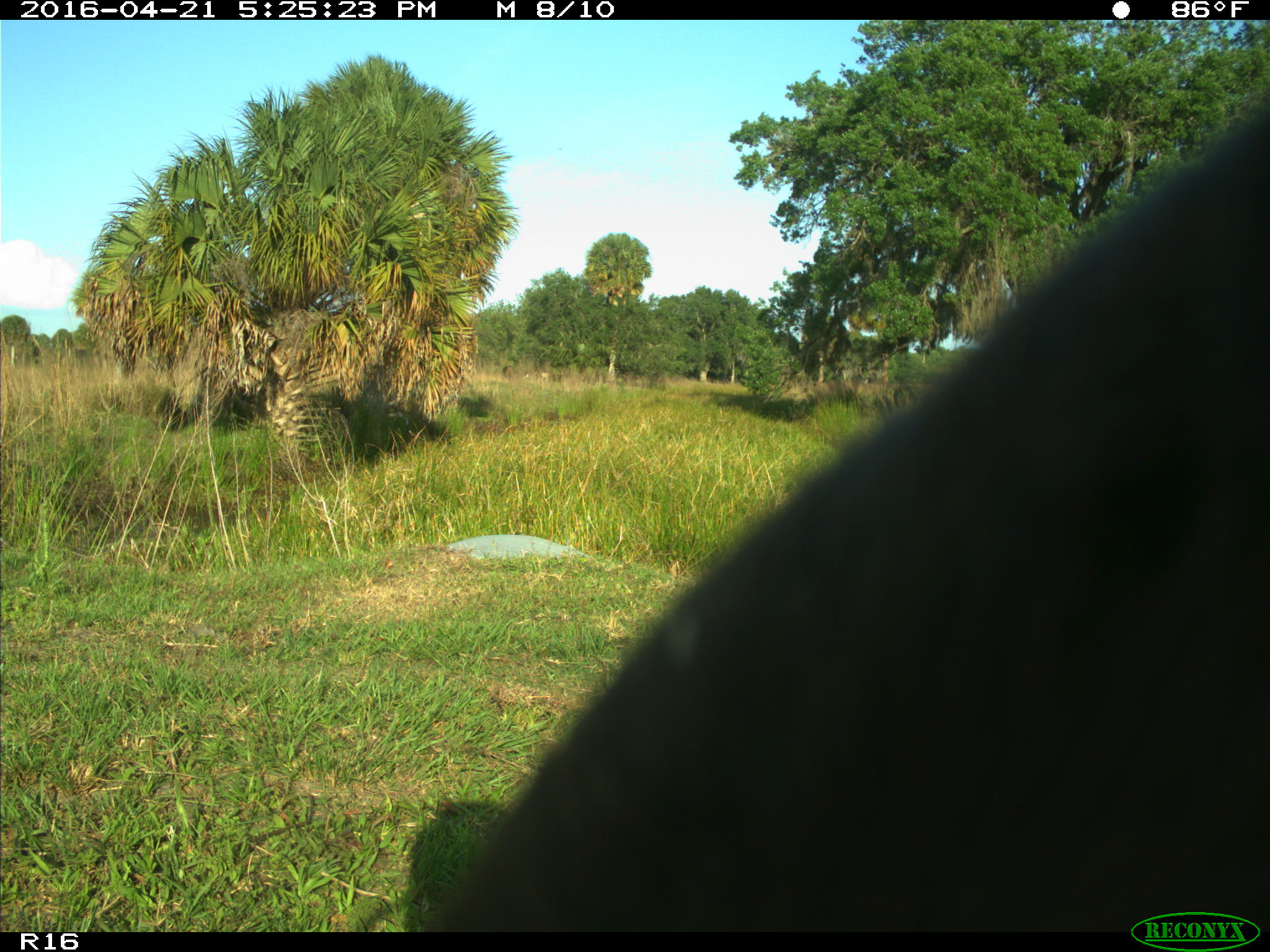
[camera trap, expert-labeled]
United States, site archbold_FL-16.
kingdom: Animalia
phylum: Chordata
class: Mammalia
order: Artiodactyla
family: Bovidae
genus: Bos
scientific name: Bos taurus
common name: domestic cow